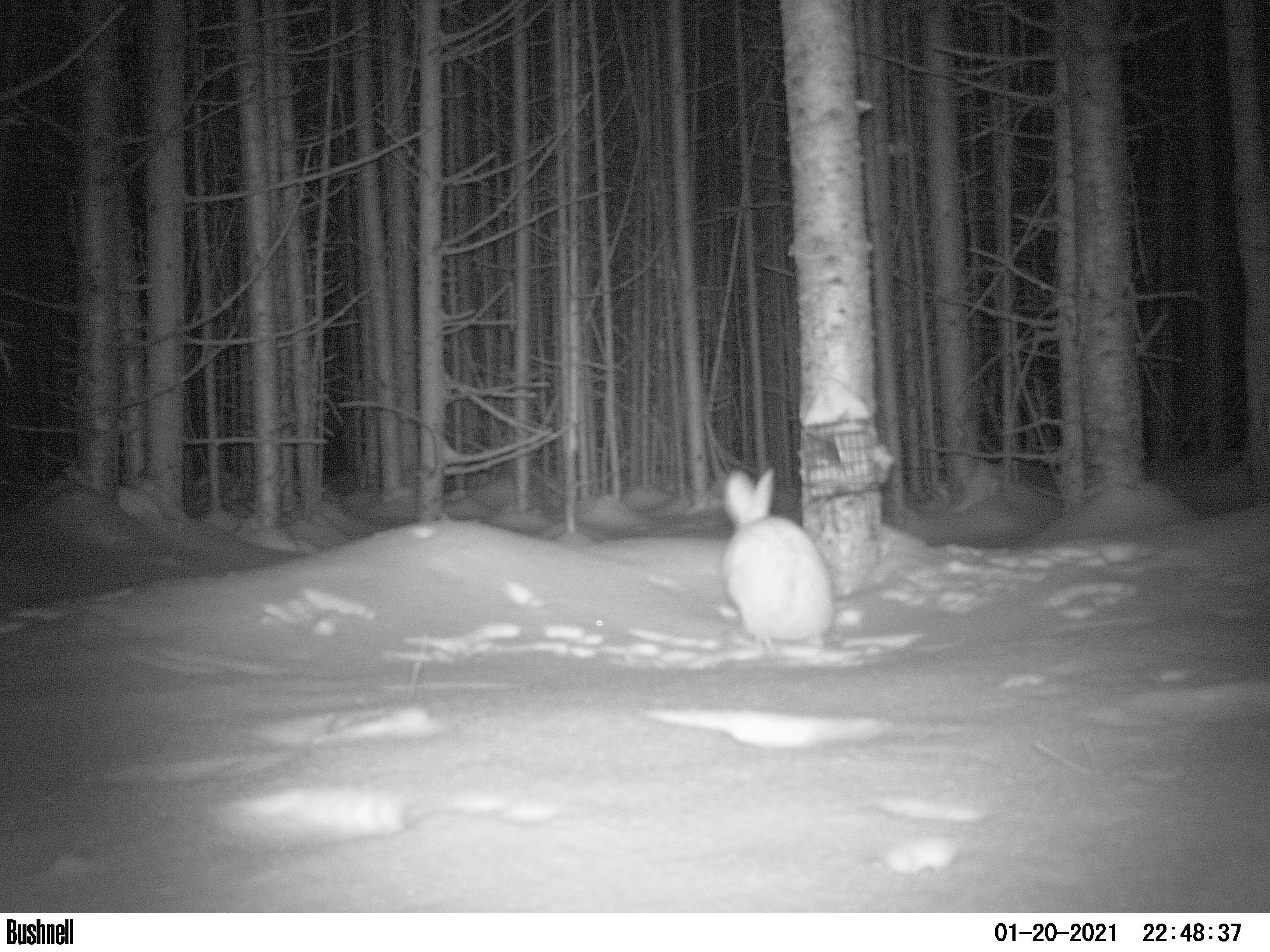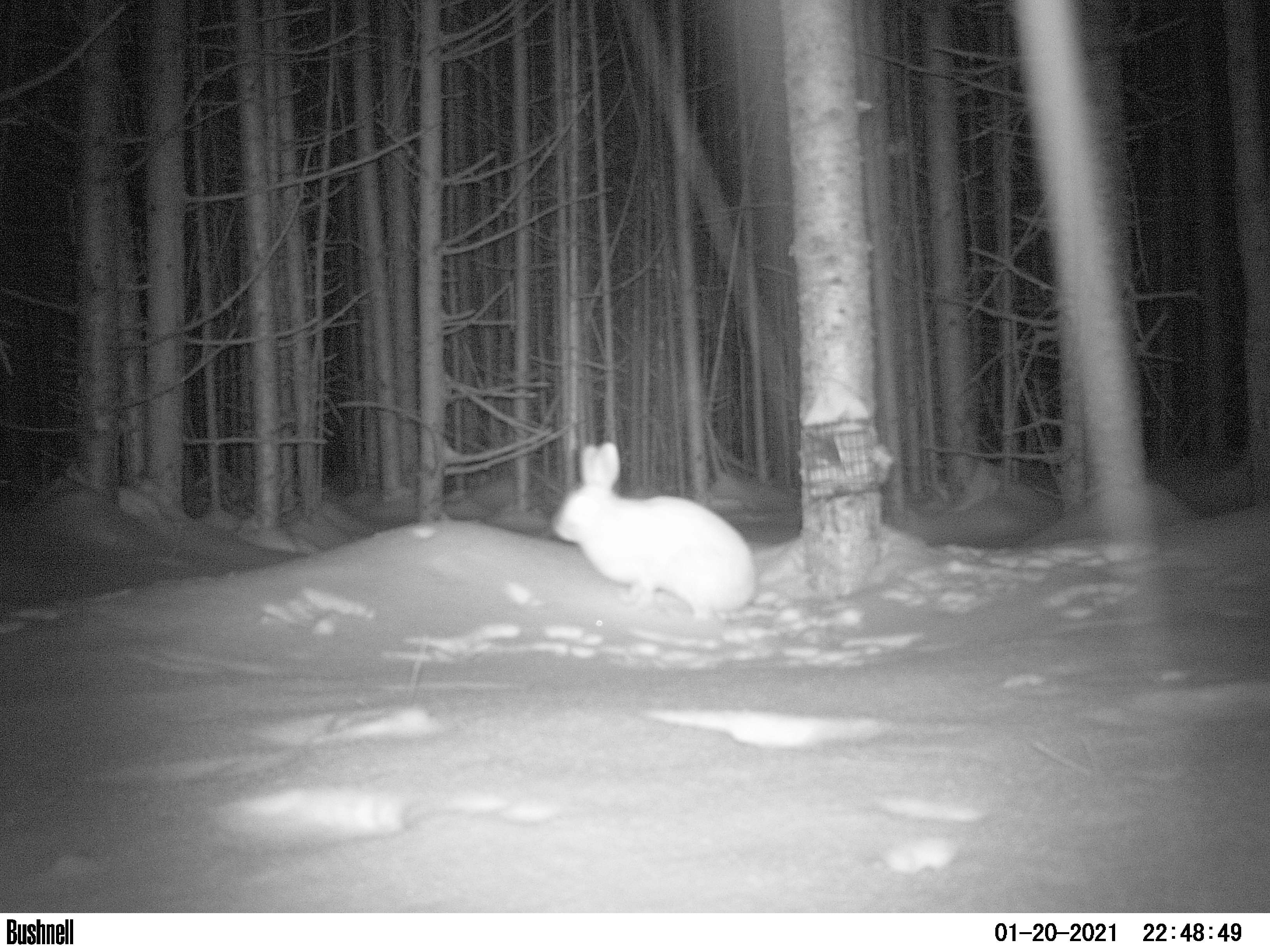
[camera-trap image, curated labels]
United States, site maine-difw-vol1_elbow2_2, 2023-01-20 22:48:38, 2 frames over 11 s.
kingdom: Animalia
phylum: Chordata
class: Mammalia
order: Lagomorpha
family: Leporidae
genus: Lepus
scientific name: Lepus americanus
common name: snowshoe hare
Snowshoe hare (Lepus americanus).